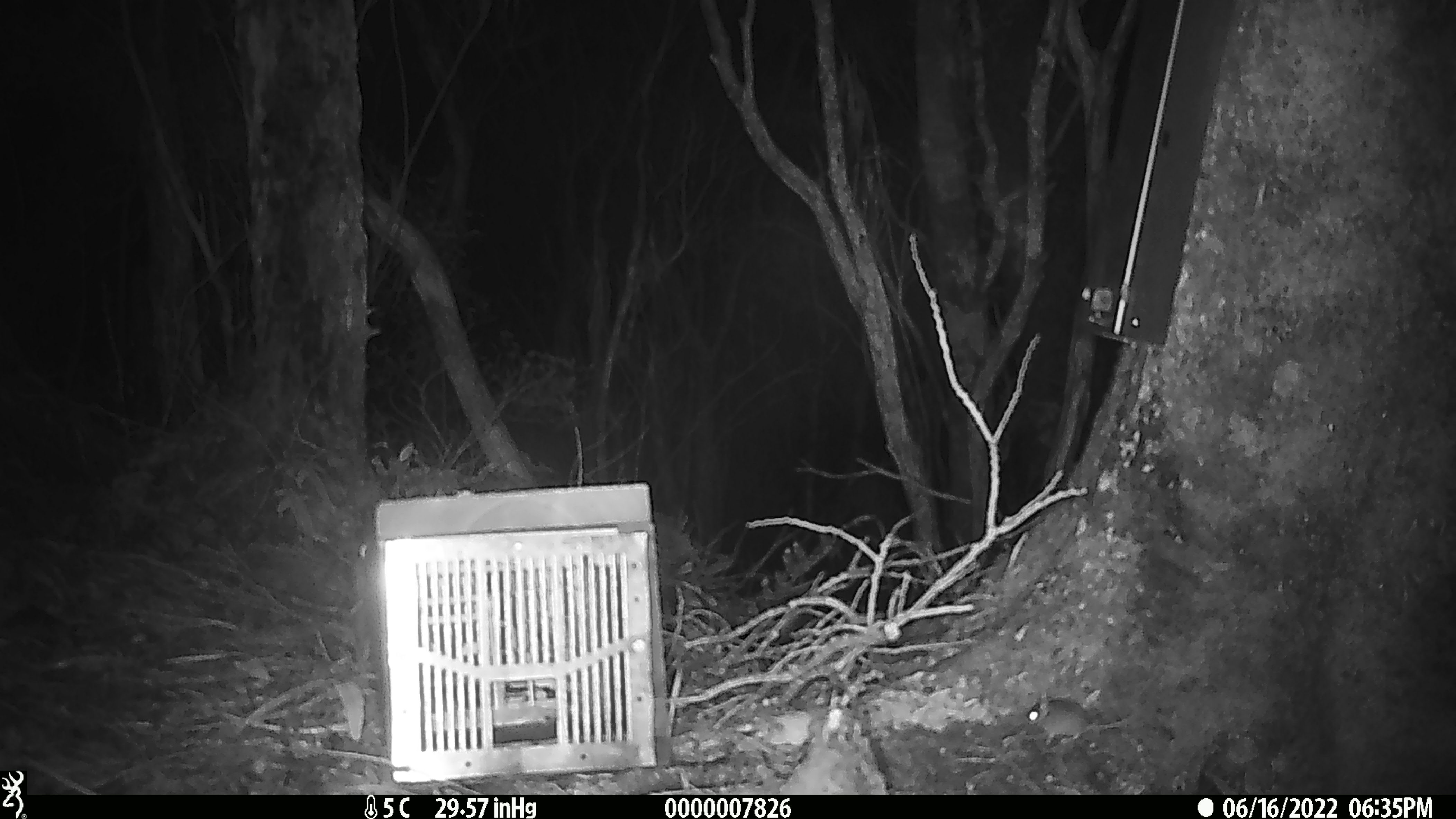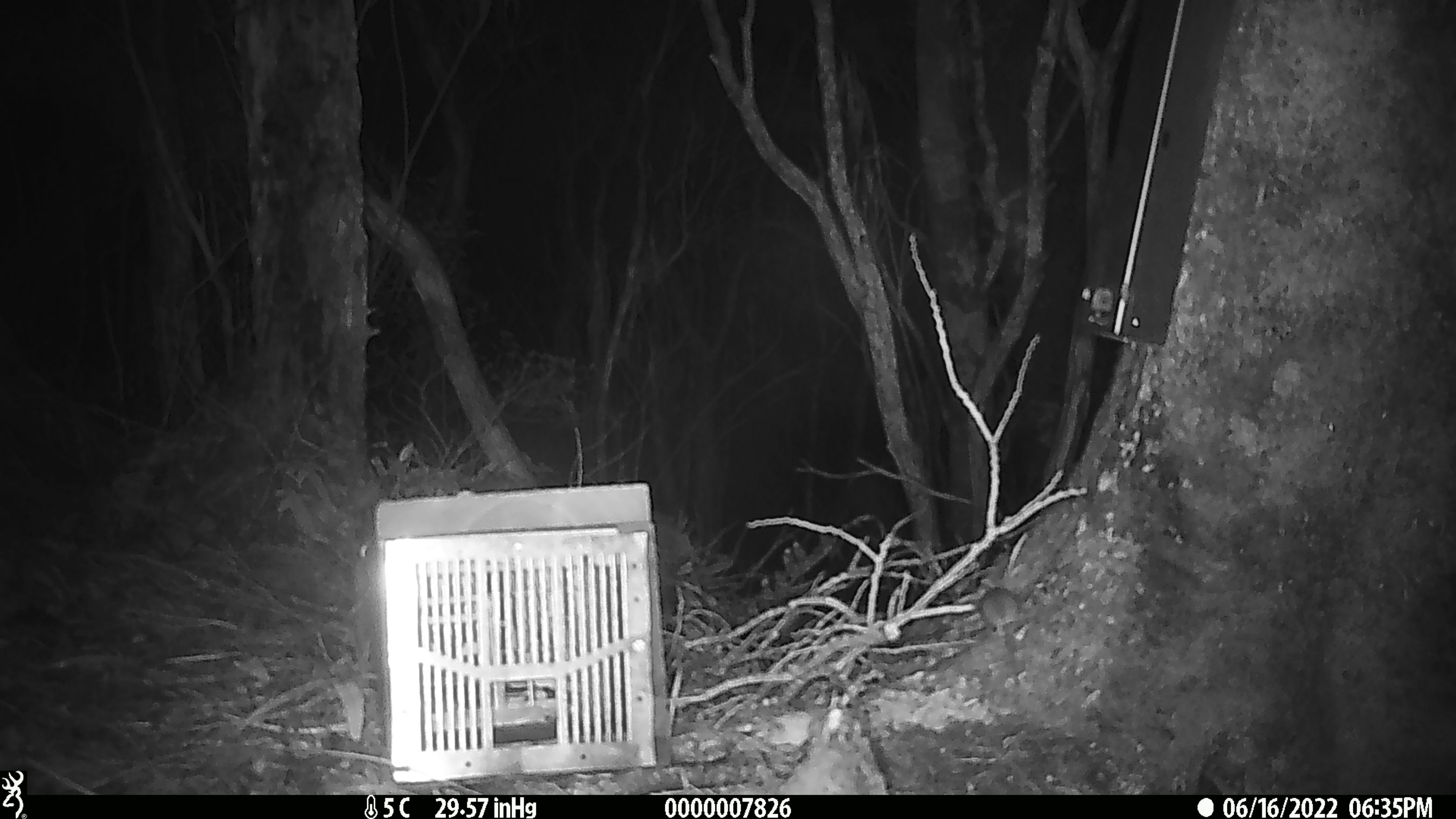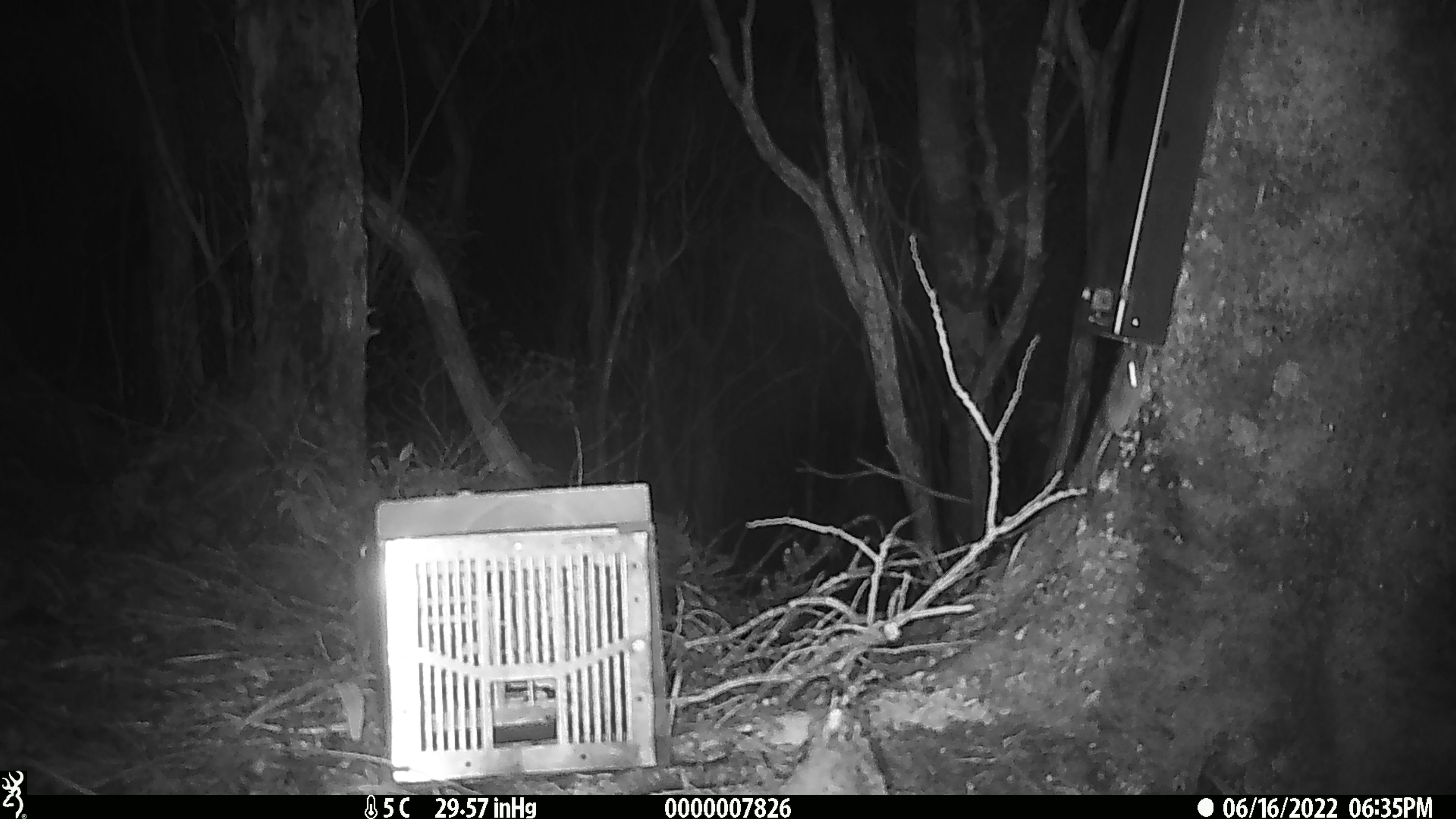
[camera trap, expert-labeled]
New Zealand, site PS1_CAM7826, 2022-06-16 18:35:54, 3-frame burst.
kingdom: Animalia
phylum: Chordata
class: Mammalia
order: Rodentia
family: Muridae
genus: Mus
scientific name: Mus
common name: mouse